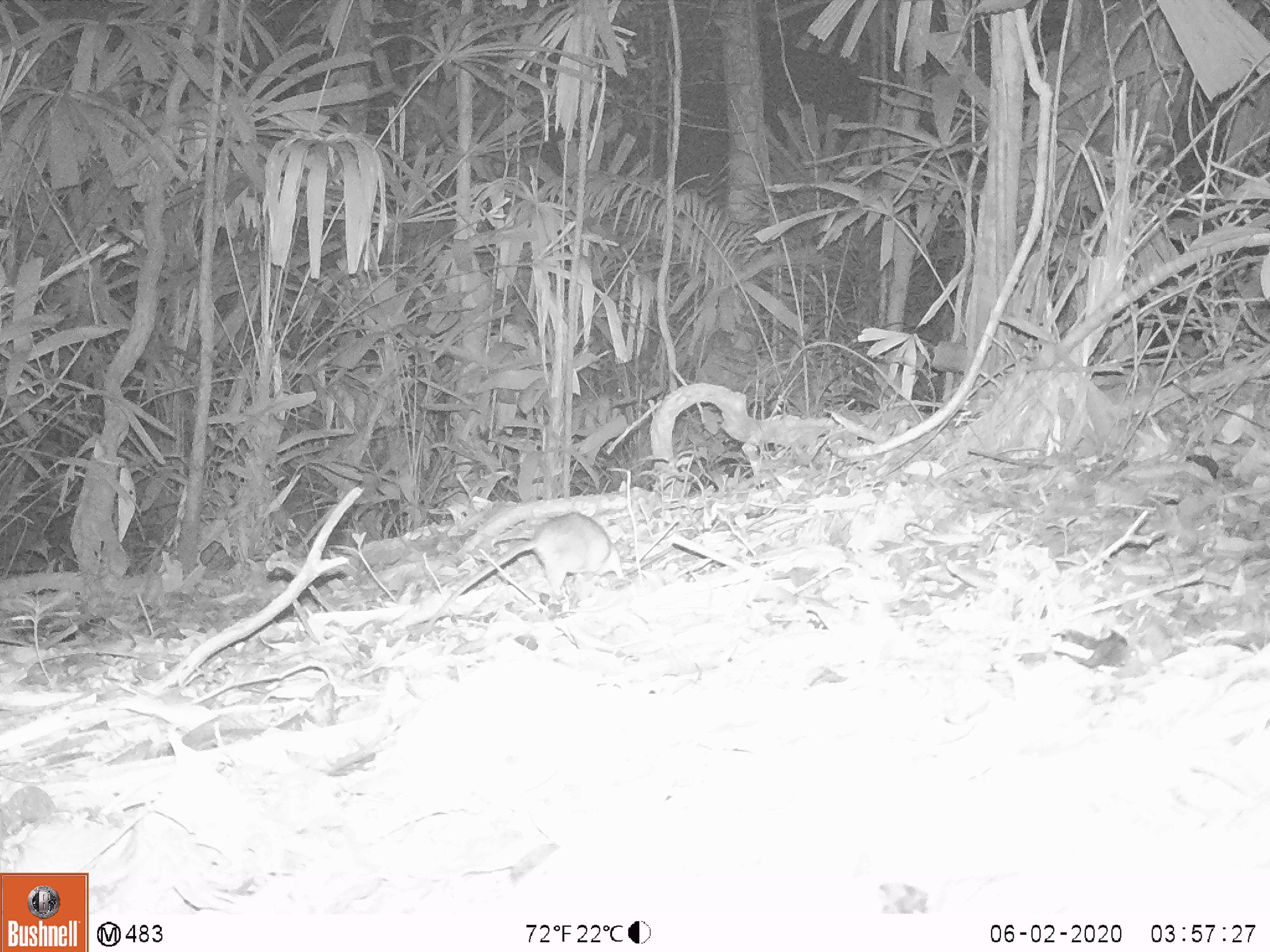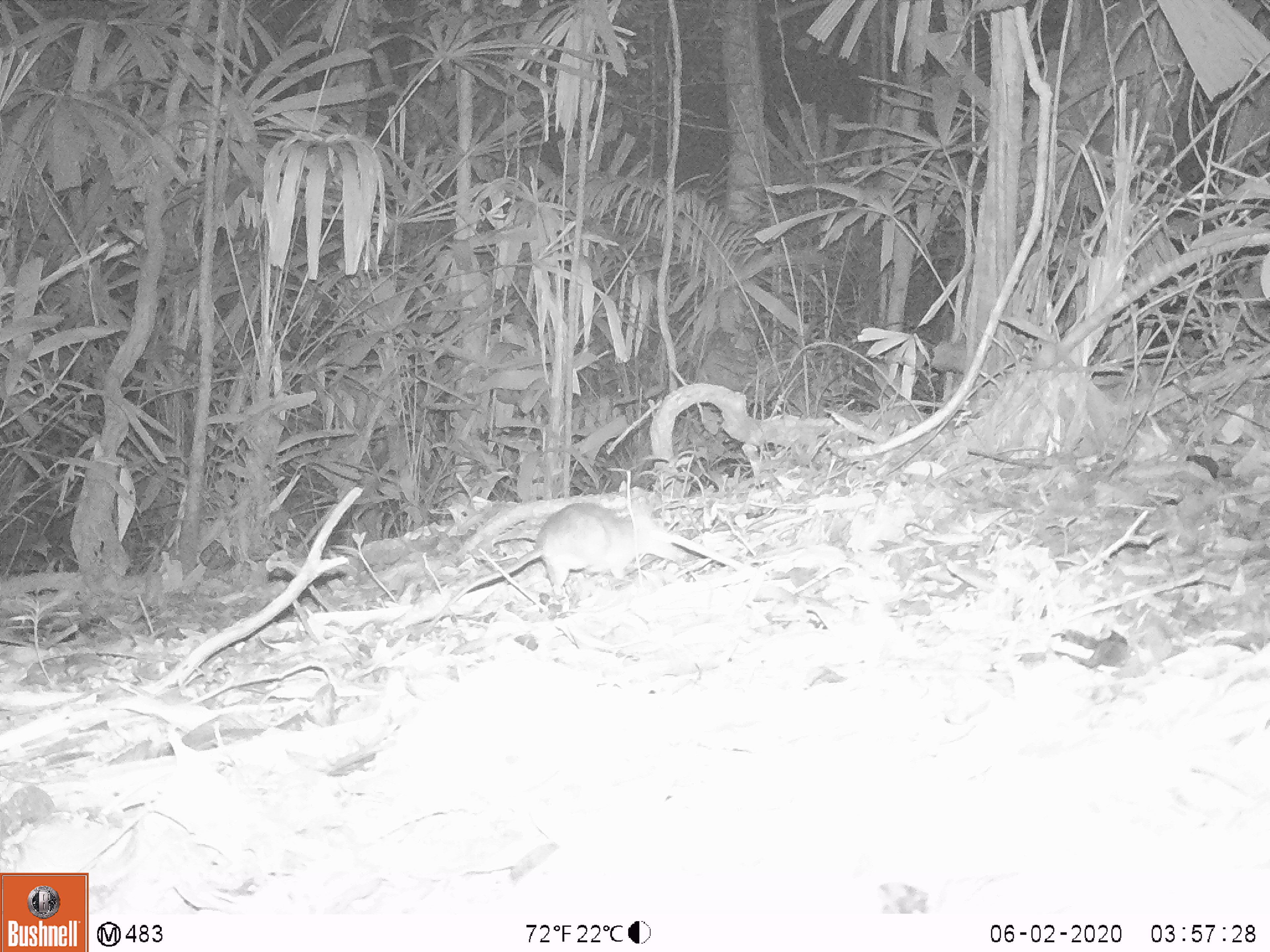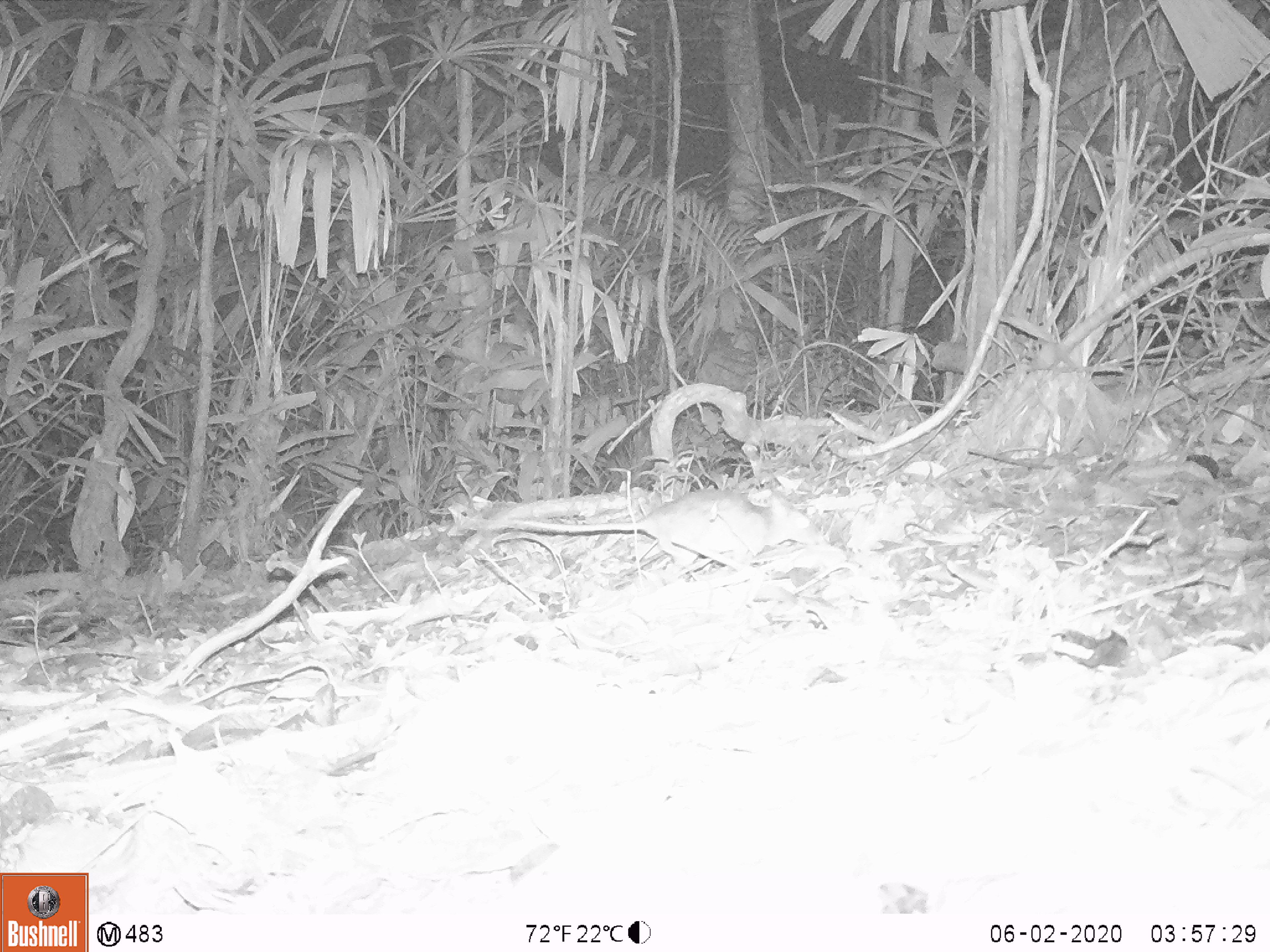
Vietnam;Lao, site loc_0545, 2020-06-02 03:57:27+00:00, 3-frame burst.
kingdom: Animalia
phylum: Chordata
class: Mammalia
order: Rodentia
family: Muridae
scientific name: Muridae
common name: old-world mice and rats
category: unidentified murid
Unidentified murid (old-world mice and rats) (Muridae). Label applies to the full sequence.